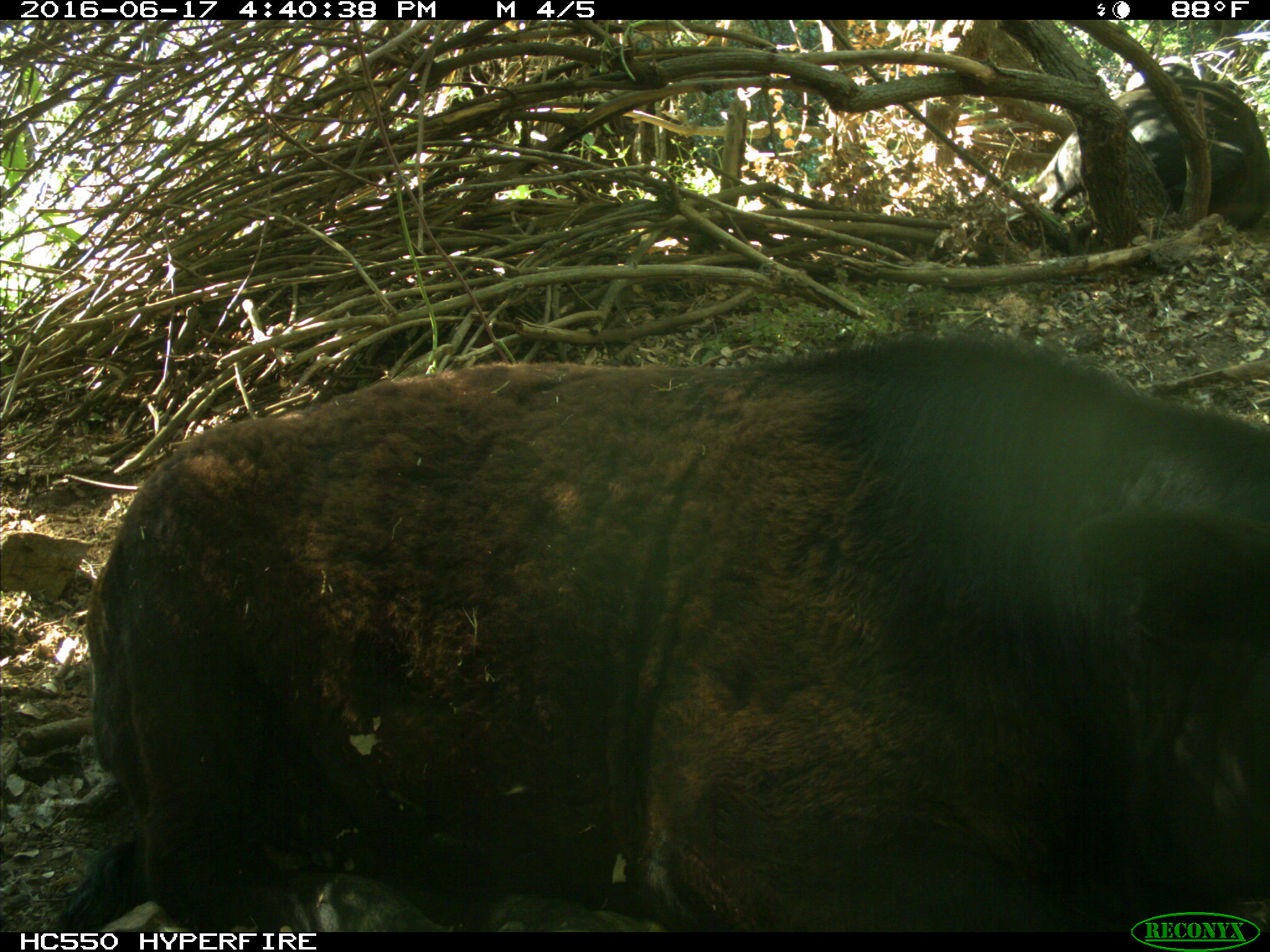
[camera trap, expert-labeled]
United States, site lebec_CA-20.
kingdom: Animalia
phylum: Chordata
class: Mammalia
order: Artiodactyla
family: Bovidae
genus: Bos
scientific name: Bos taurus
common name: domestic cow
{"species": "Bos taurus (domestic cow)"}